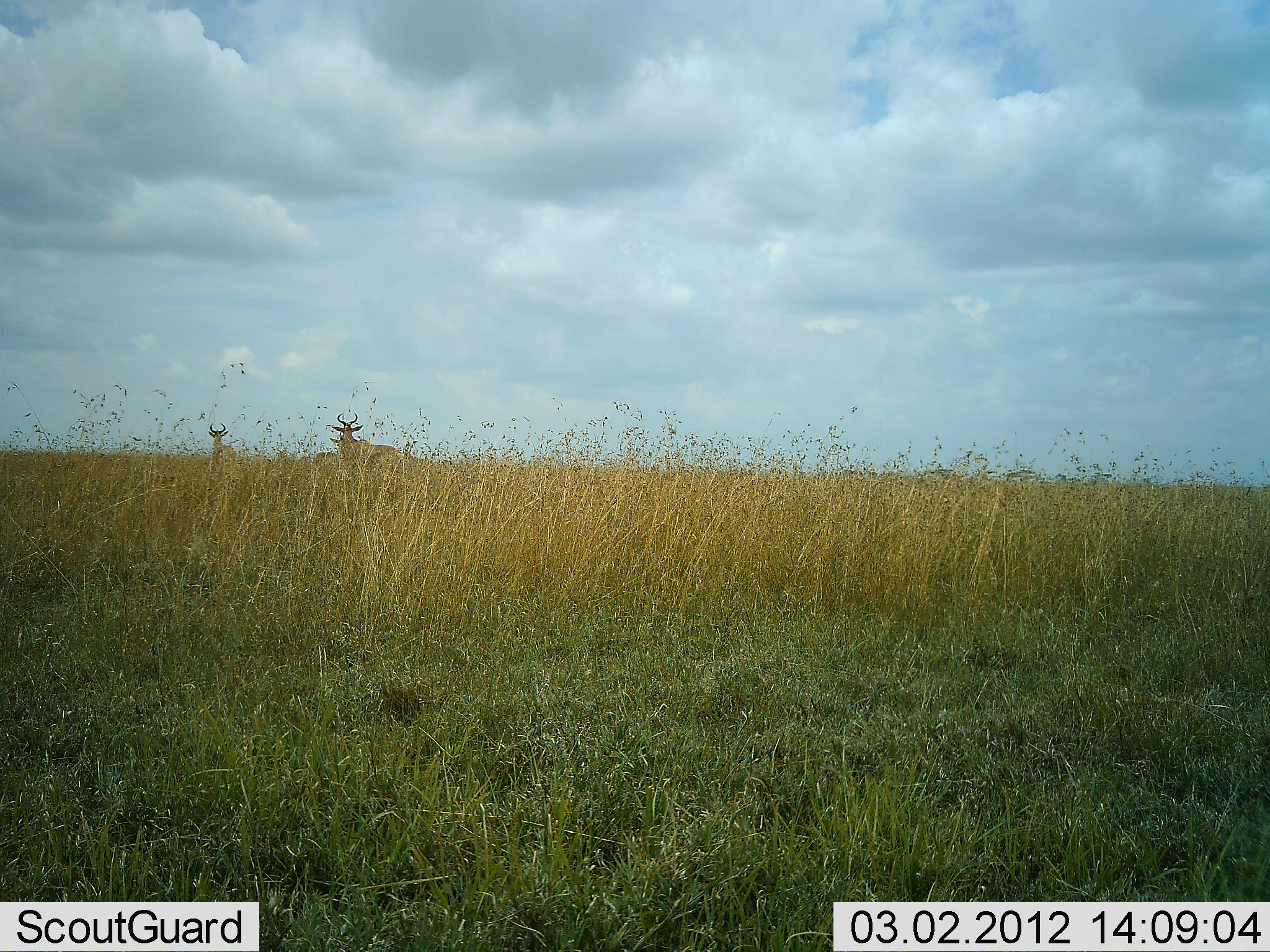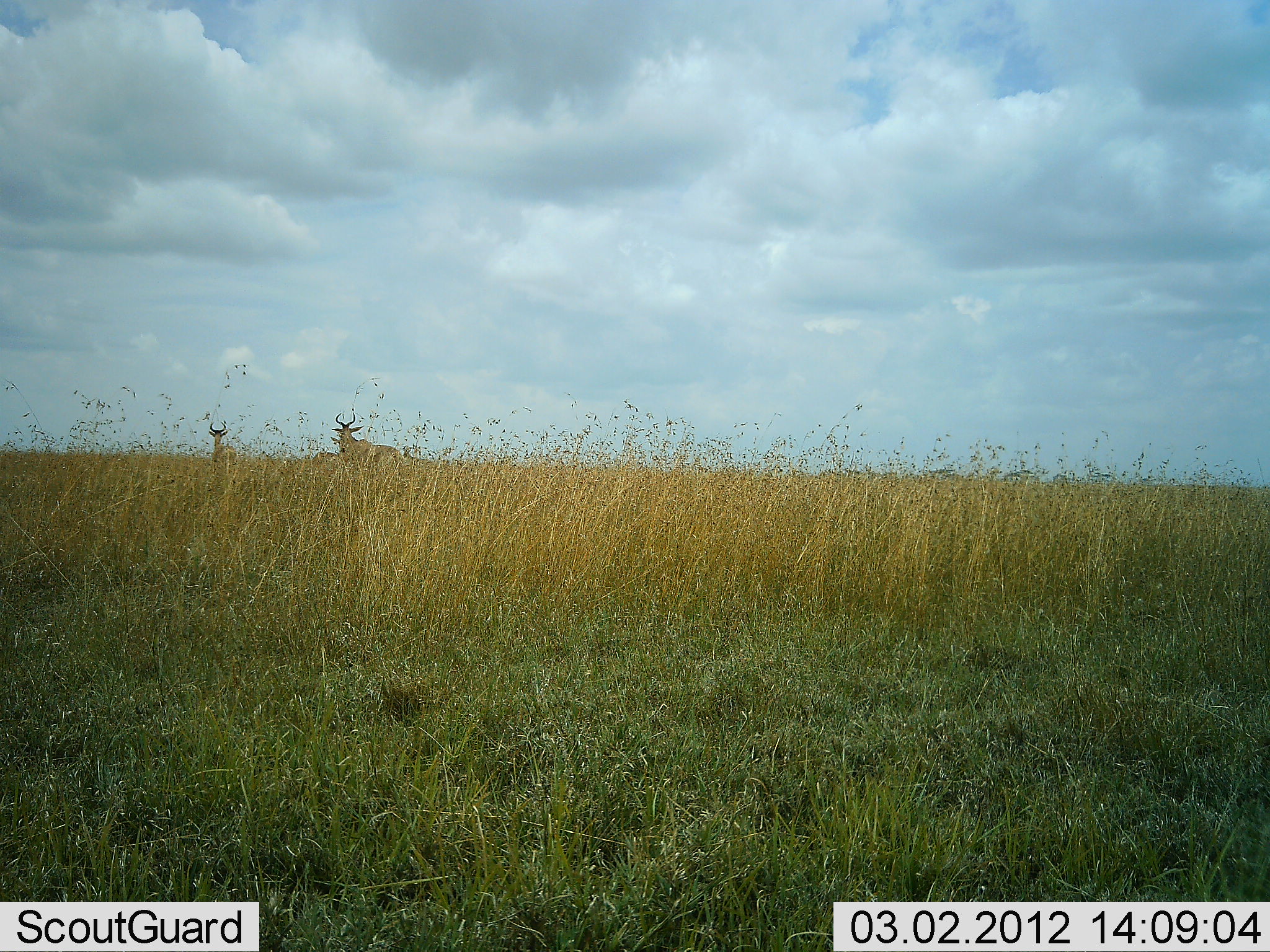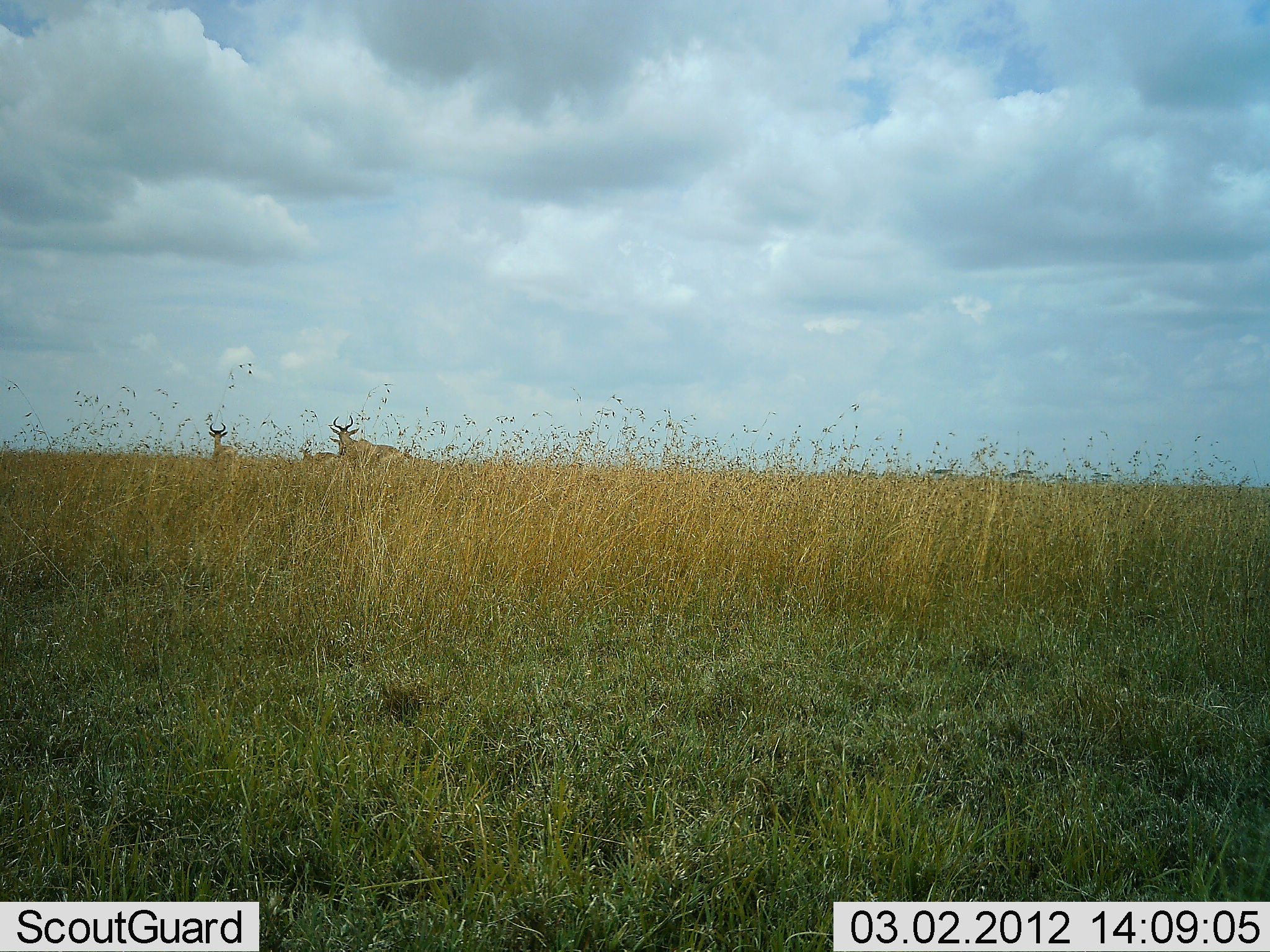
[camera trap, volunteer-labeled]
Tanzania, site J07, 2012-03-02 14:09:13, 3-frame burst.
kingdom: Animalia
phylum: Chordata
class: Mammalia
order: Artiodactyla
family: Bovidae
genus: Alcelaphus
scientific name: Alcelaphus buselaphus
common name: hartebeest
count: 2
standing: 92%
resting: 4%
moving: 0%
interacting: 0%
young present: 4%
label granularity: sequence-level